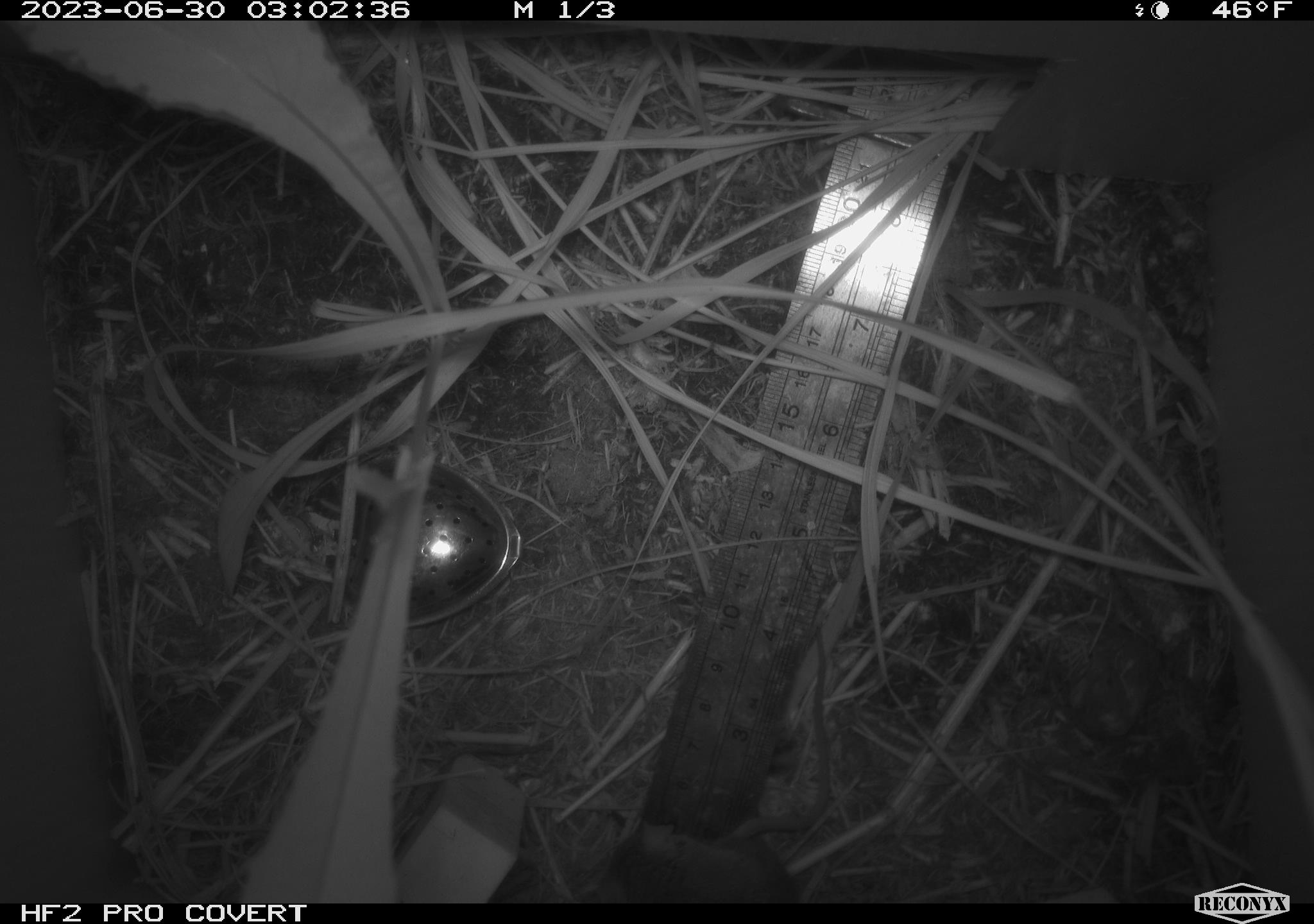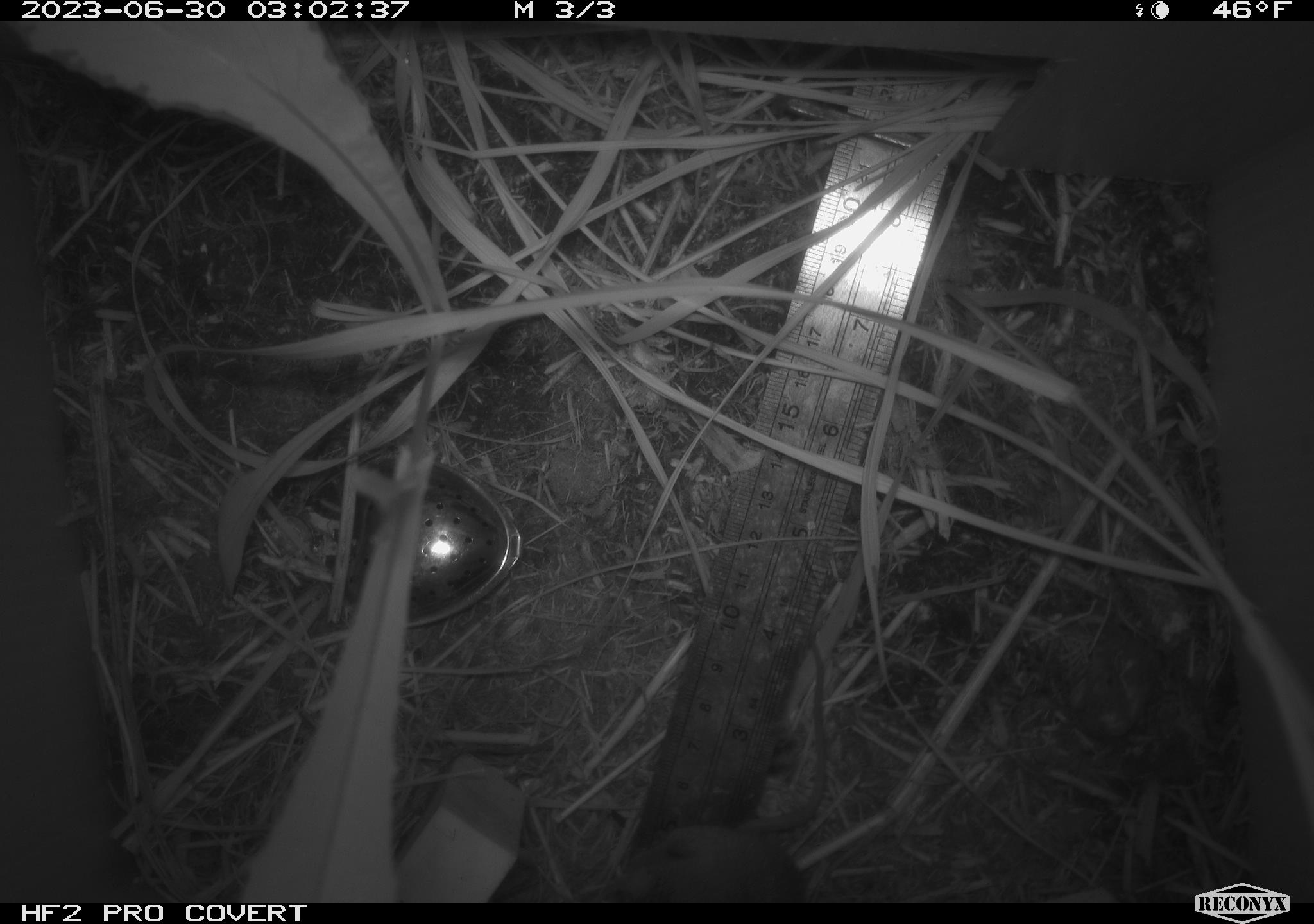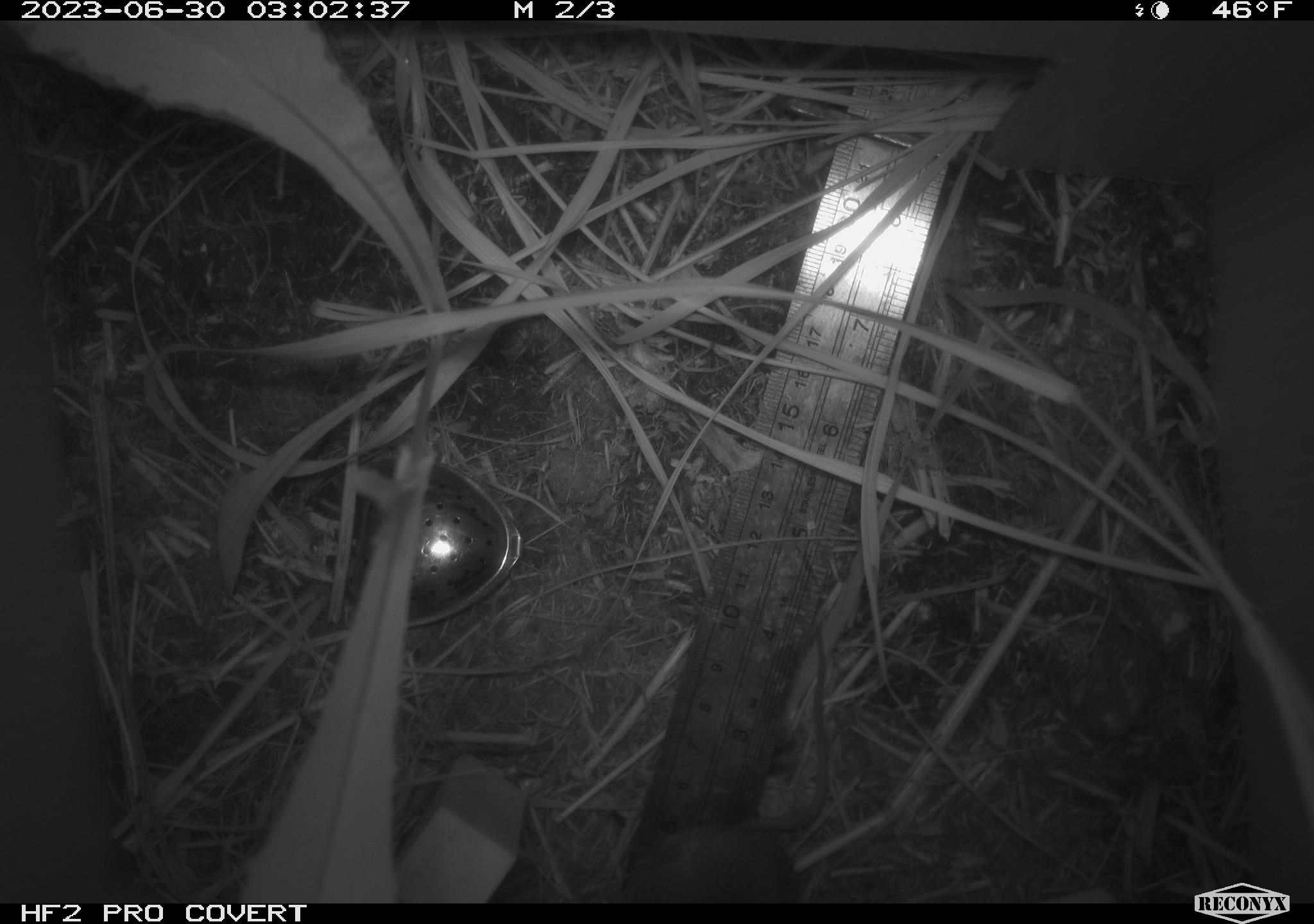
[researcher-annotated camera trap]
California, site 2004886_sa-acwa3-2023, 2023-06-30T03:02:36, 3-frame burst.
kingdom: Animalia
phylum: Chordata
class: Mammalia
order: Rodentia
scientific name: Rodentia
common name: mouse species